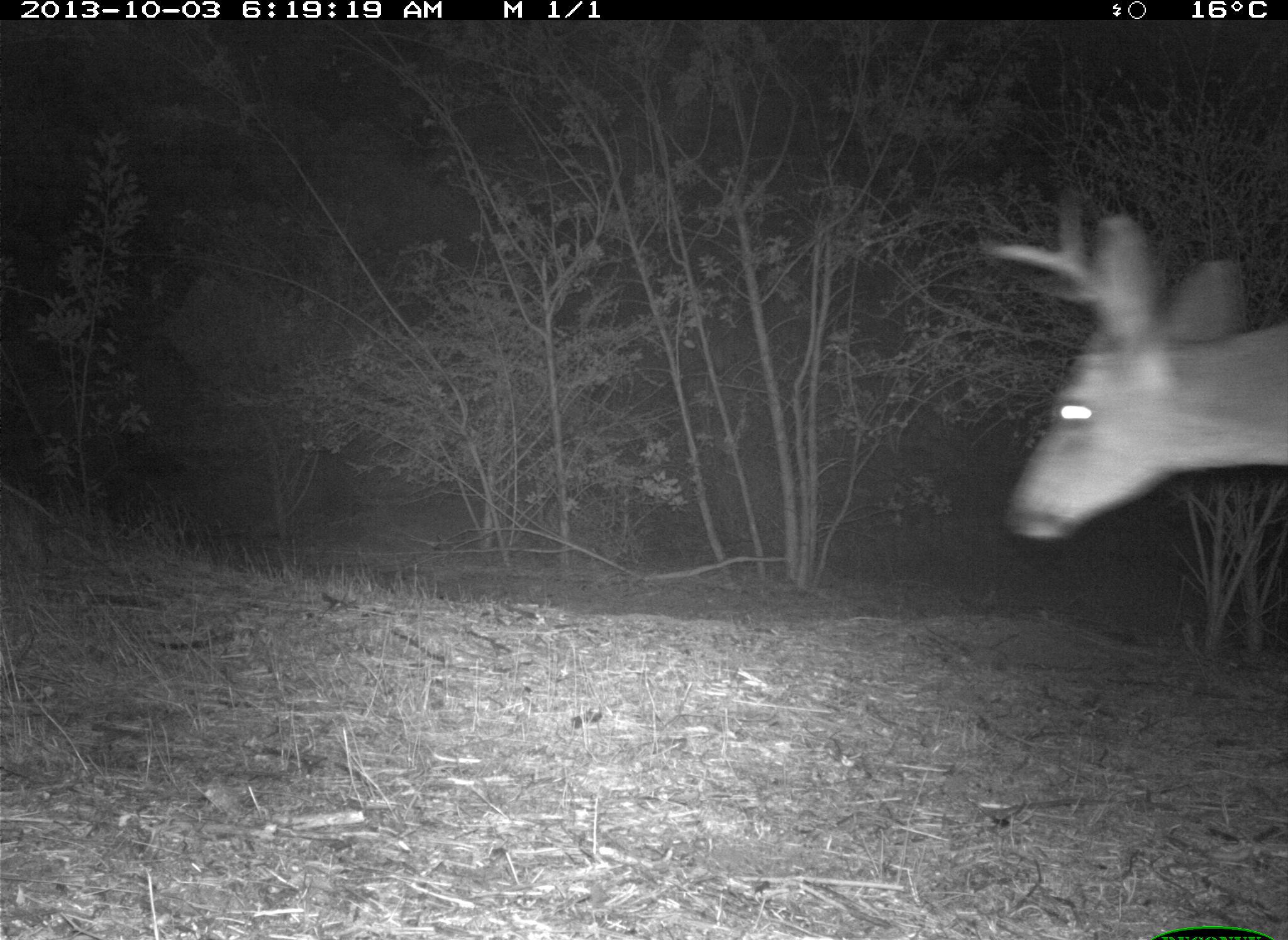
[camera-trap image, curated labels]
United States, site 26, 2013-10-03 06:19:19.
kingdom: Animalia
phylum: Chordata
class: Mammalia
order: Artiodactyla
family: Cervidae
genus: Odocoileus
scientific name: Odocoileus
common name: deer